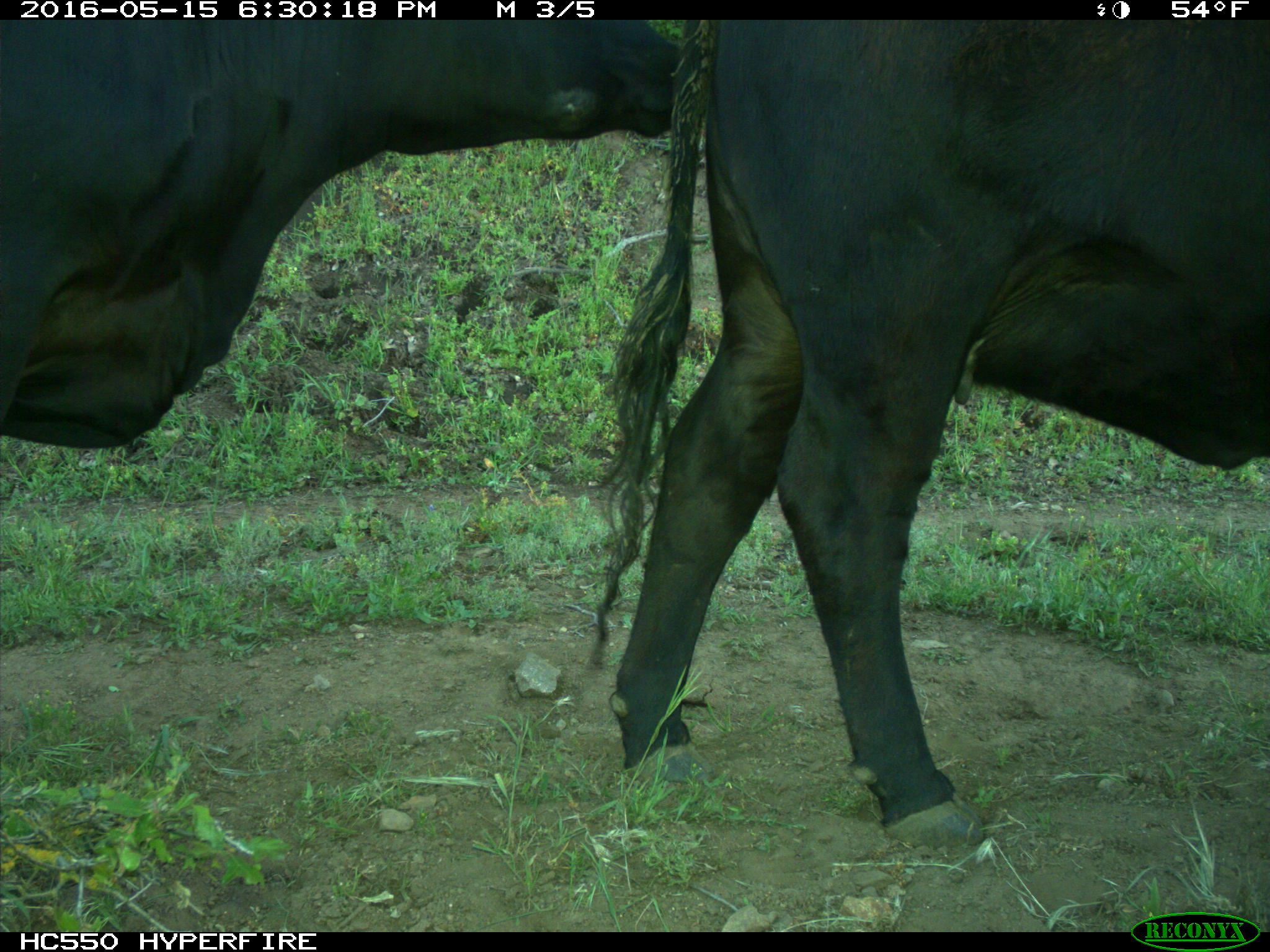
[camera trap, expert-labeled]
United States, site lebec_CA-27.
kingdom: Animalia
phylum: Chordata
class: Mammalia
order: Artiodactyla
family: Bovidae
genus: Bos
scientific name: Bos taurus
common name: domestic cow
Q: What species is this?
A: Bos taurus (domestic cow).